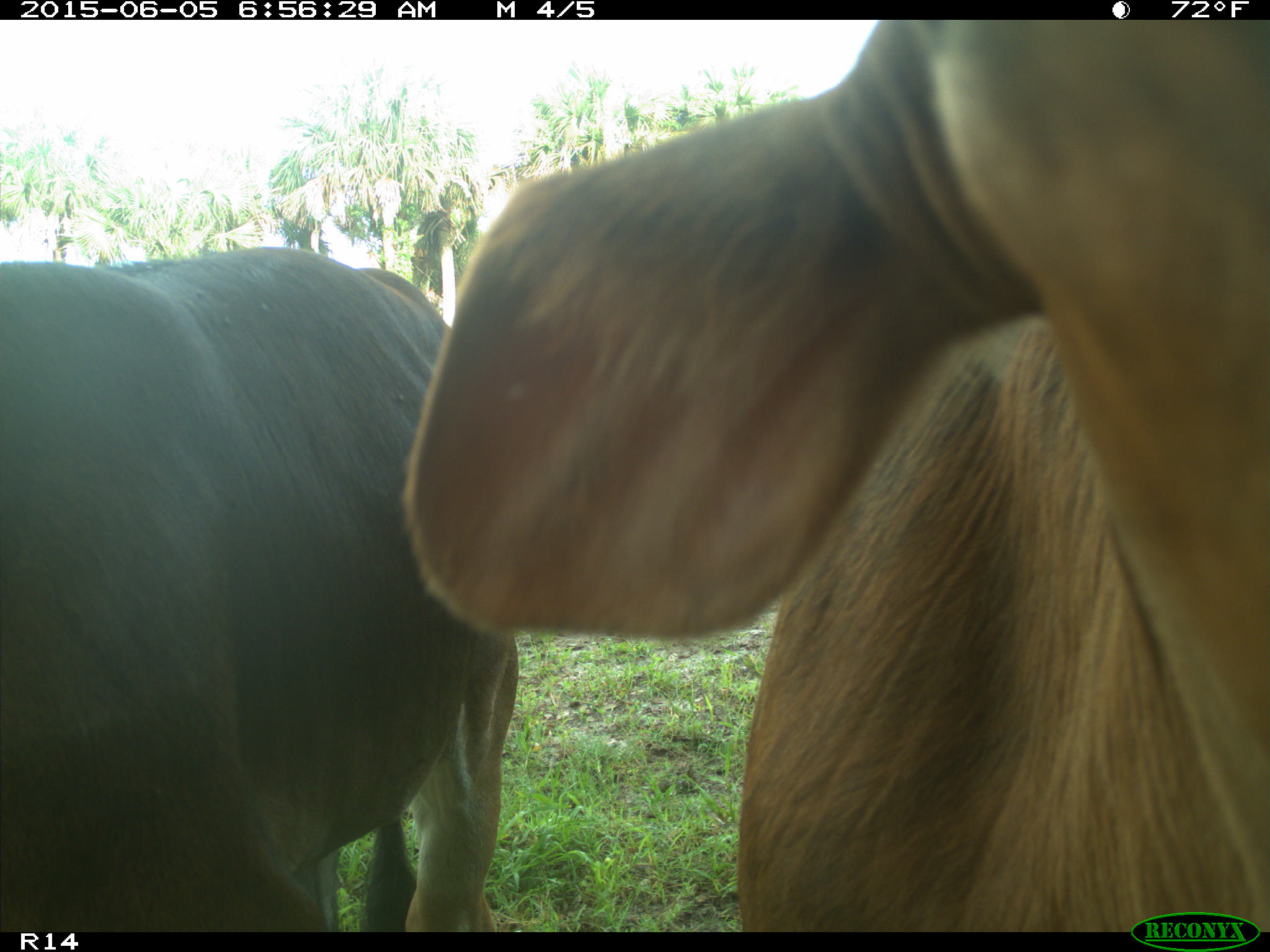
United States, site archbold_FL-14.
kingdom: Animalia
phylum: Chordata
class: Mammalia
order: Artiodactyla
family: Bovidae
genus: Bos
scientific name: Bos taurus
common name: domestic cow